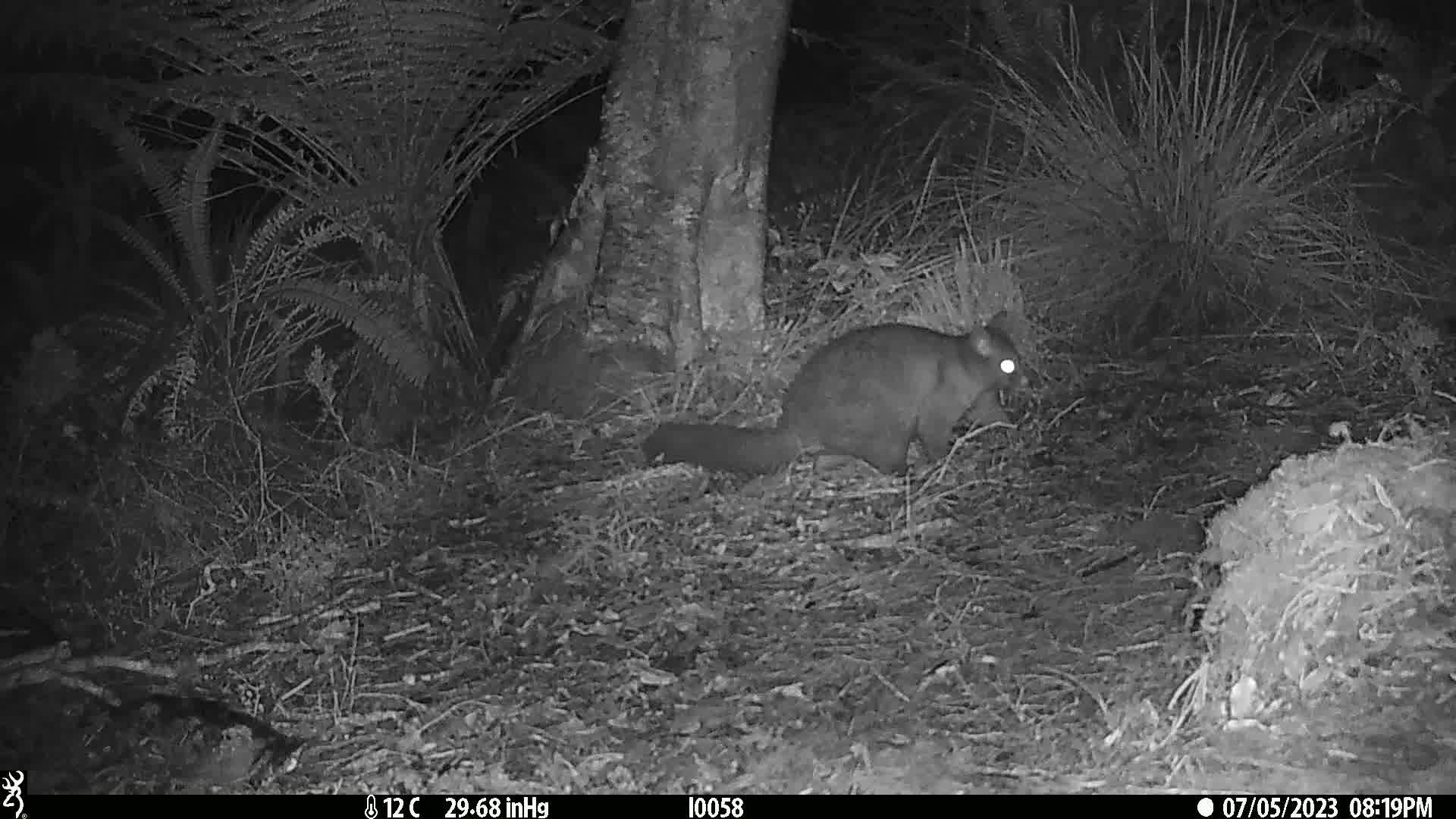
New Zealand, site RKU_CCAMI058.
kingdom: Animalia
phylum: Chordata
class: Mammalia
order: Diprotodontia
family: Phalangeridae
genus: Trichosurus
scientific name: Trichosurus vulpecula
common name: common brushtail possum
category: possum